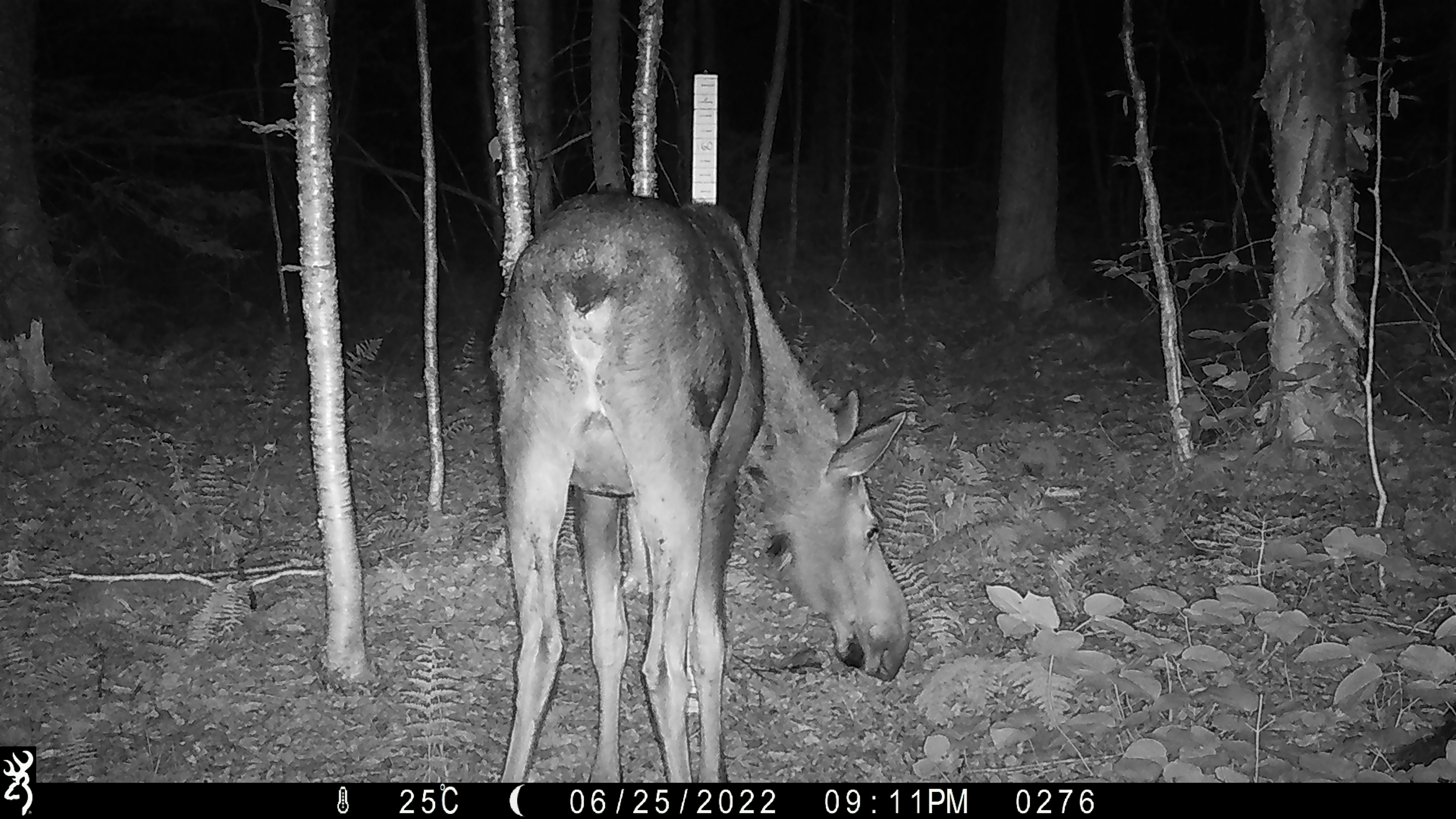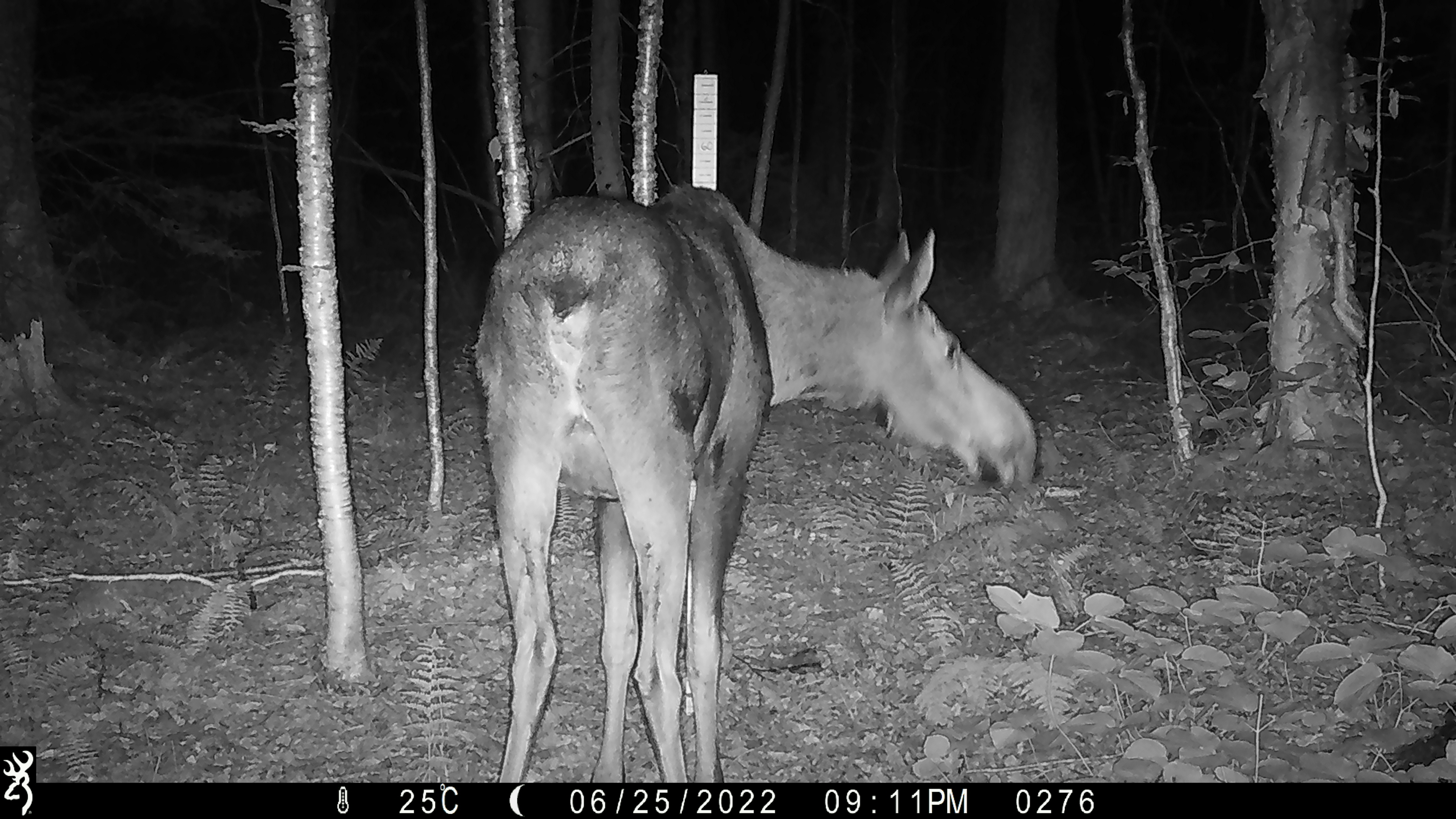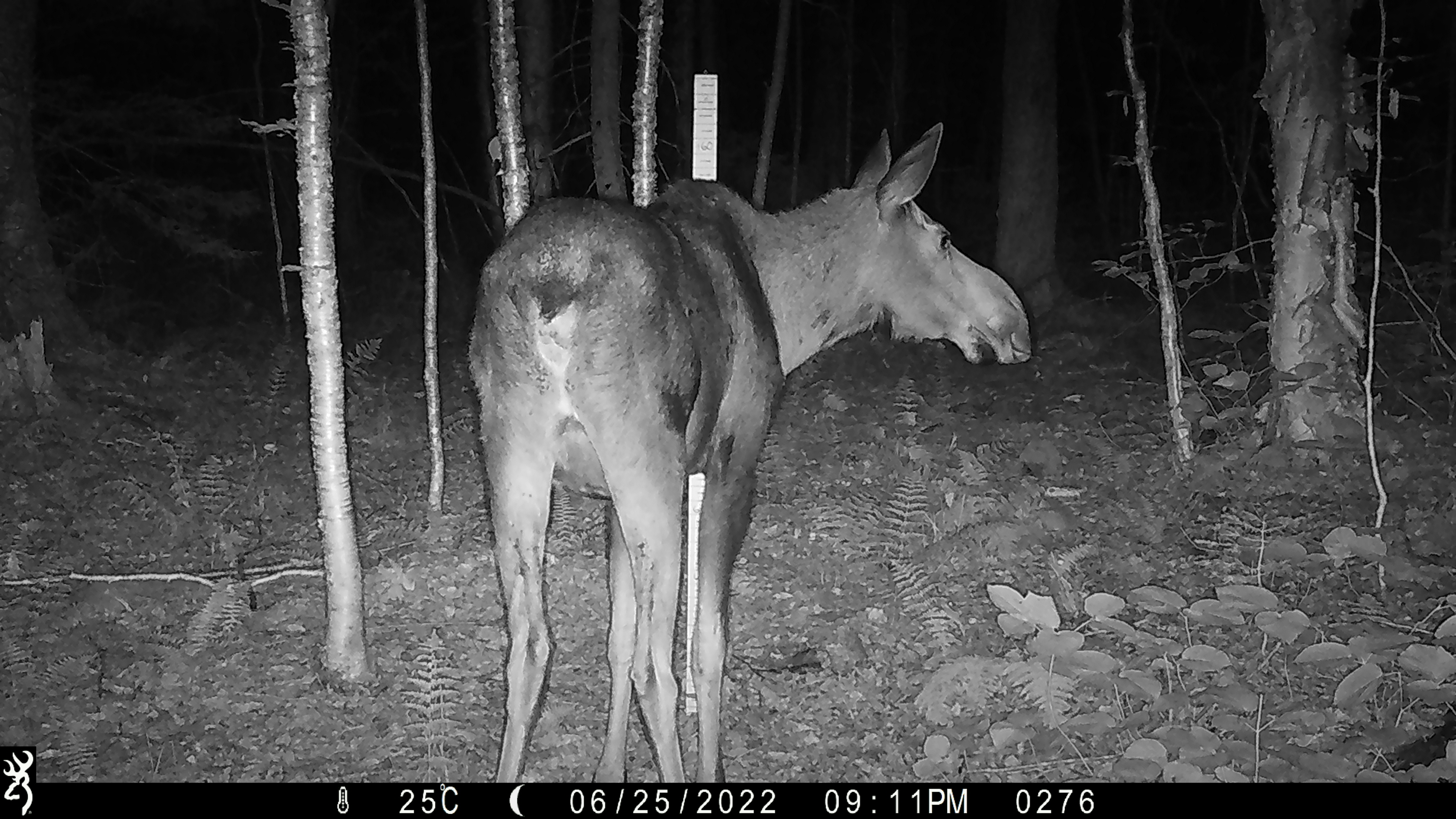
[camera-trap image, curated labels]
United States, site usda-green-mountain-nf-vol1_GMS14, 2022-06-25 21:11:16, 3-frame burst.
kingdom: Animalia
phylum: Chordata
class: Mammalia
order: Artiodactyla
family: Cervidae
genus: Alces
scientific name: Alces alces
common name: moose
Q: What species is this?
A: Moose (Alces alces).